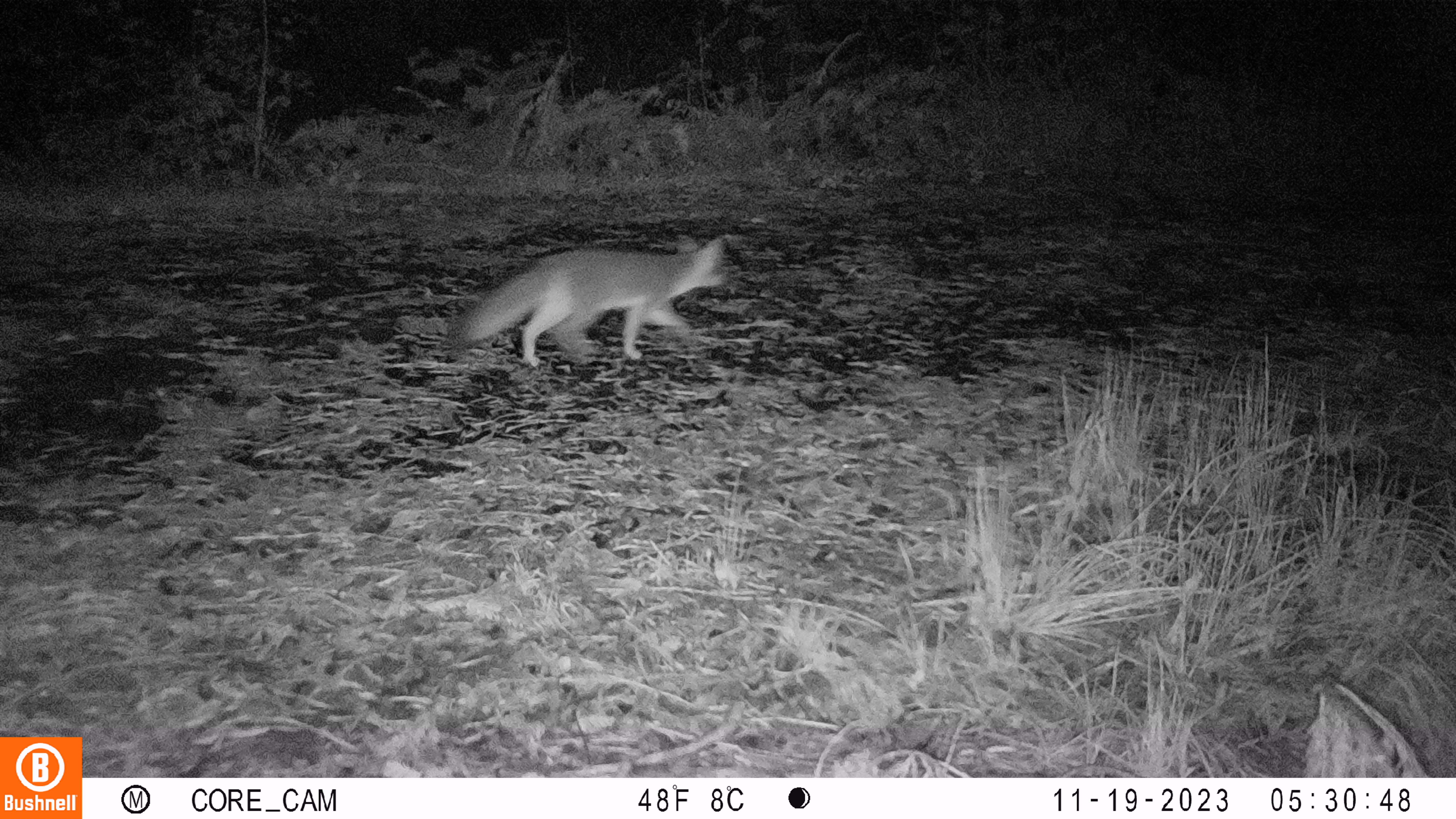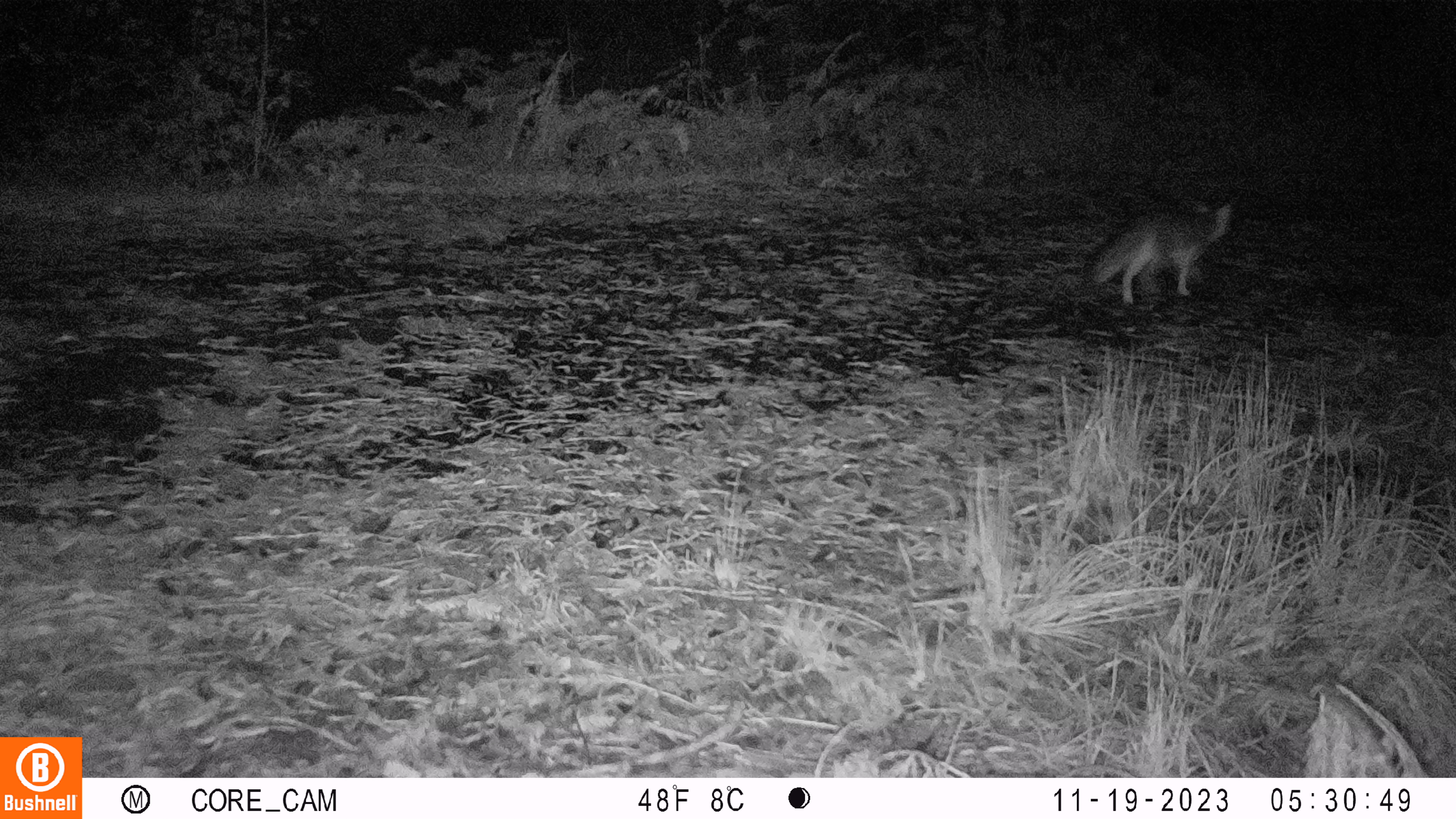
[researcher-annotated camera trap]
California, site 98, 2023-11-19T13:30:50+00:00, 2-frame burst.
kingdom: Animalia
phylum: Chordata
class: Mammalia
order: Carnivora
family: Canidae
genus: Urocyon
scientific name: Urocyon cinereoargenteus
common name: gray fox